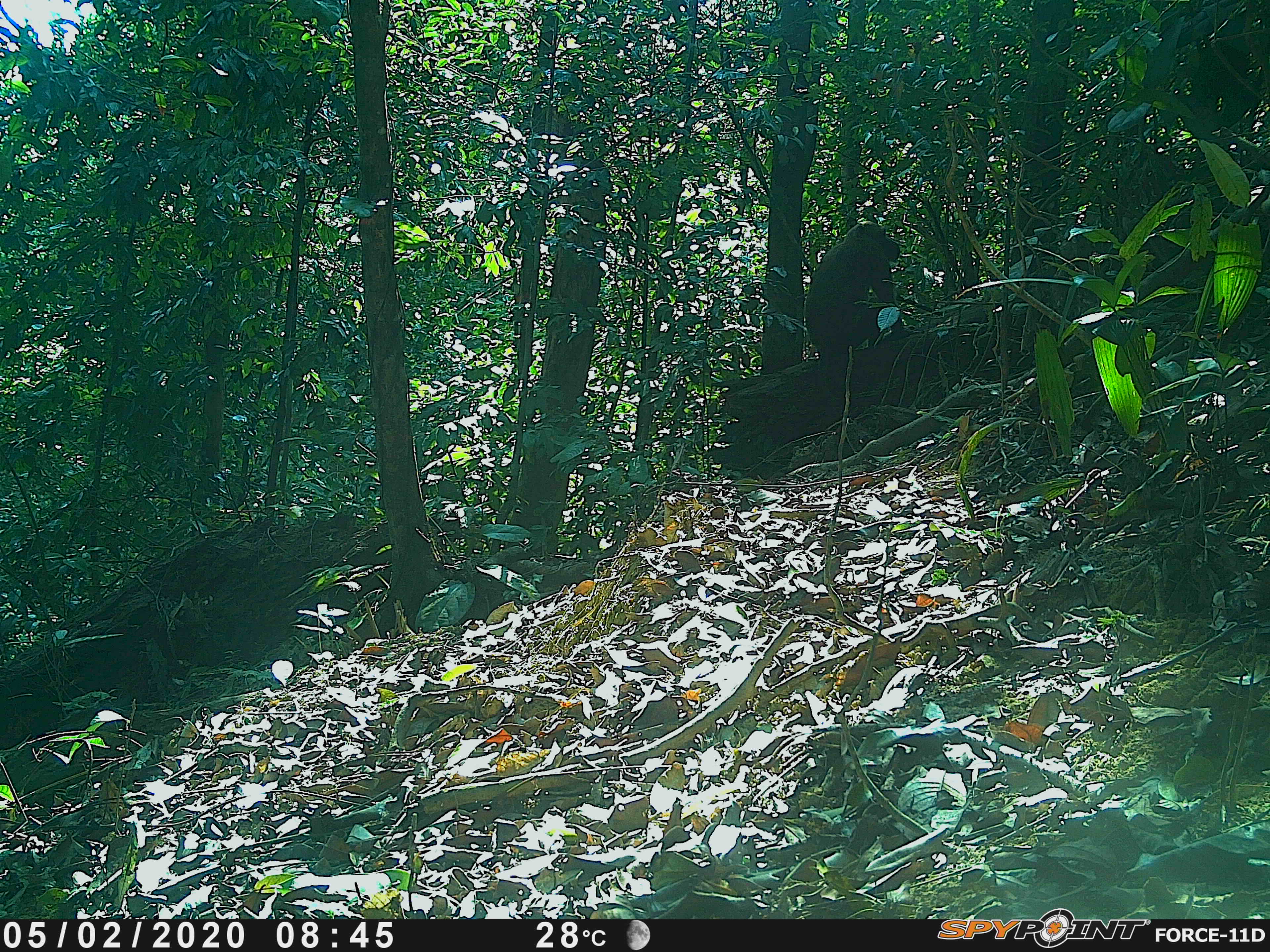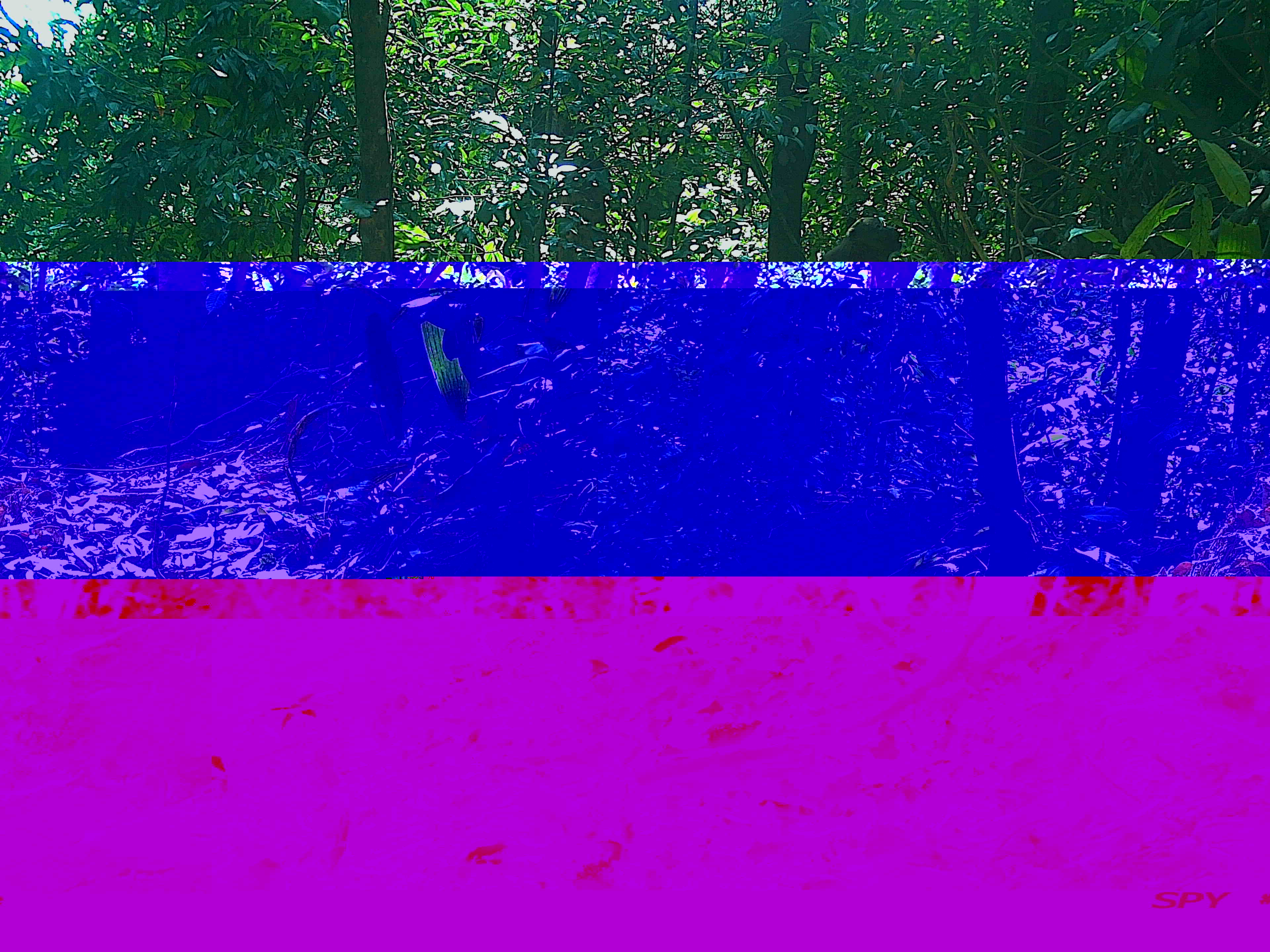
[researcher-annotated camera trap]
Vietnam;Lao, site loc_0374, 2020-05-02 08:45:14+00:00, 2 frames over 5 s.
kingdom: Animalia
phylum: Chordata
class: Mammalia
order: Primates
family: Cercopithecidae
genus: Macaca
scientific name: Macaca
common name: macaques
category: assam or rhesus macaque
Assam or rhesus macaque (macaques) (Macaca). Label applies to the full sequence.